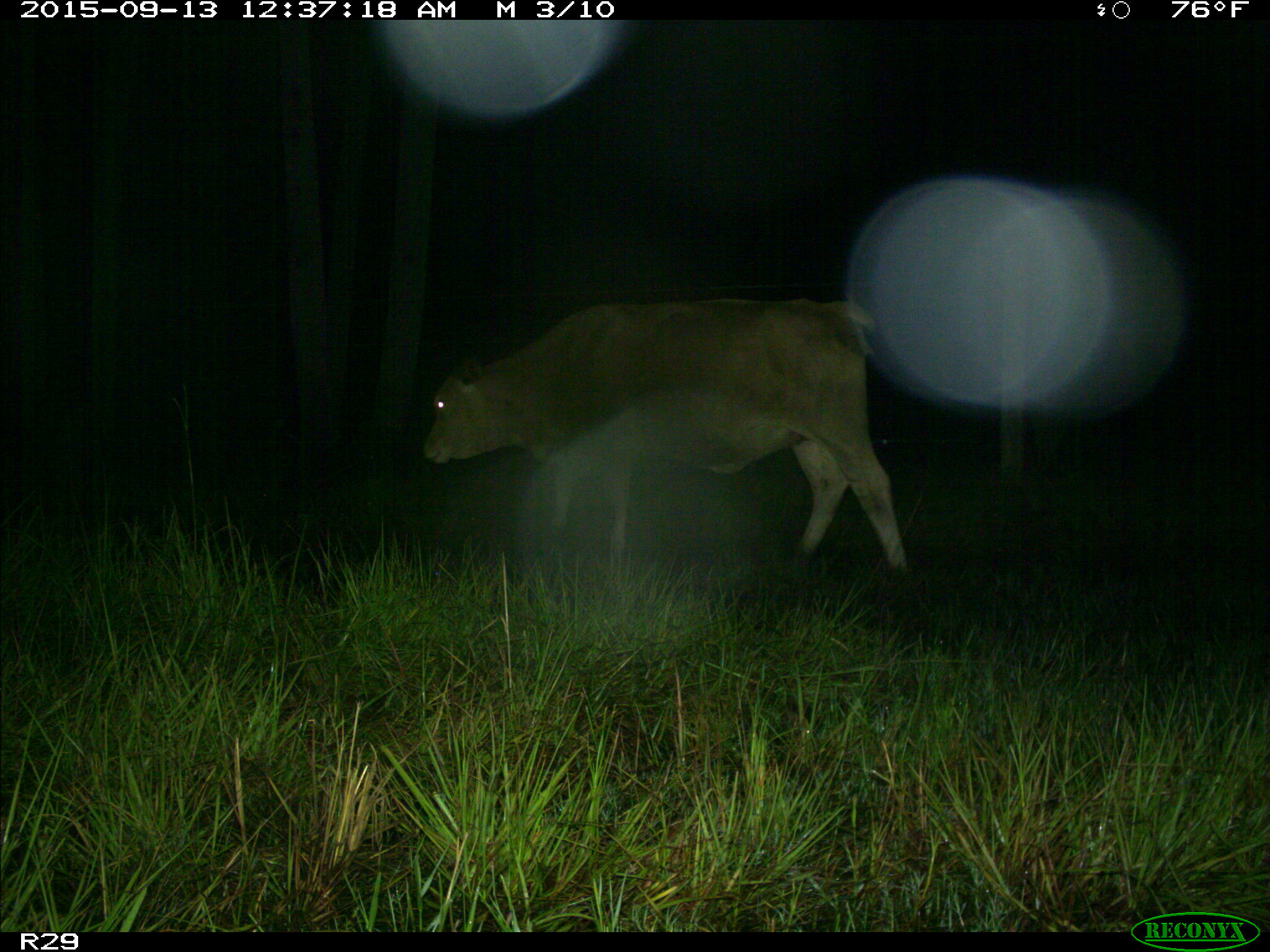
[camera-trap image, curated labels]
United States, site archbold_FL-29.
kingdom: Animalia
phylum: Chordata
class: Mammalia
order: Artiodactyla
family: Bovidae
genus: Bos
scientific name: Bos taurus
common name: domestic cow